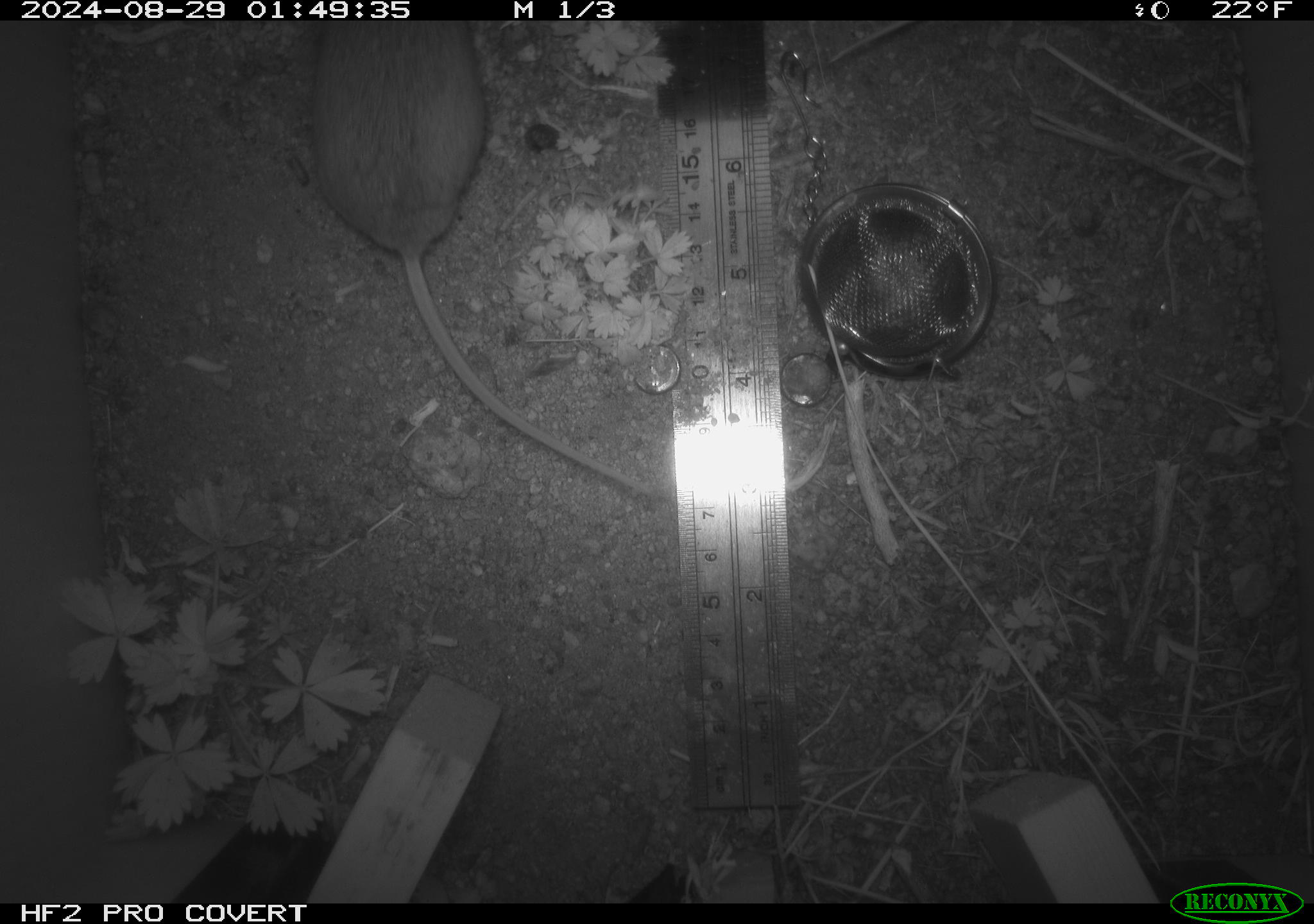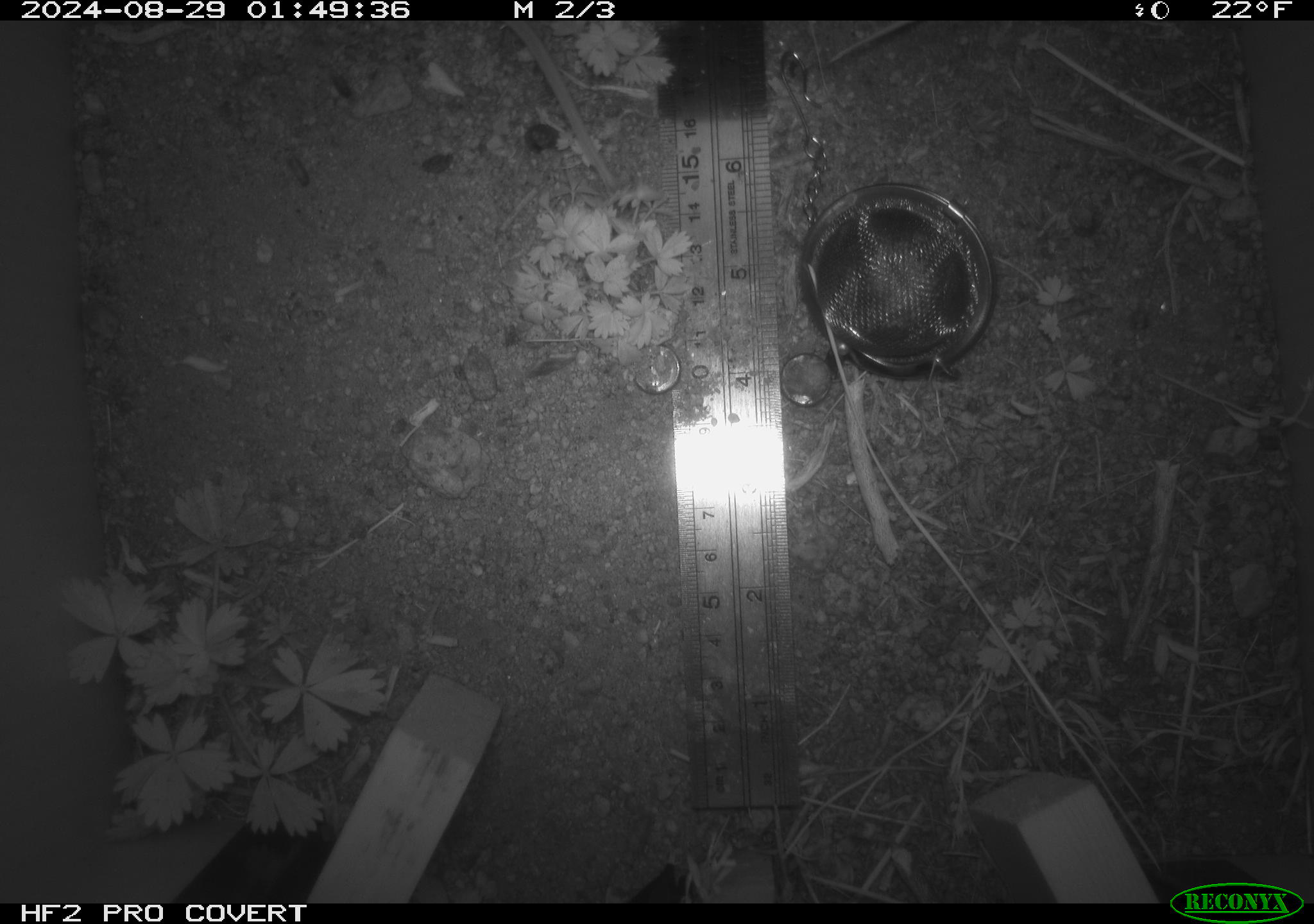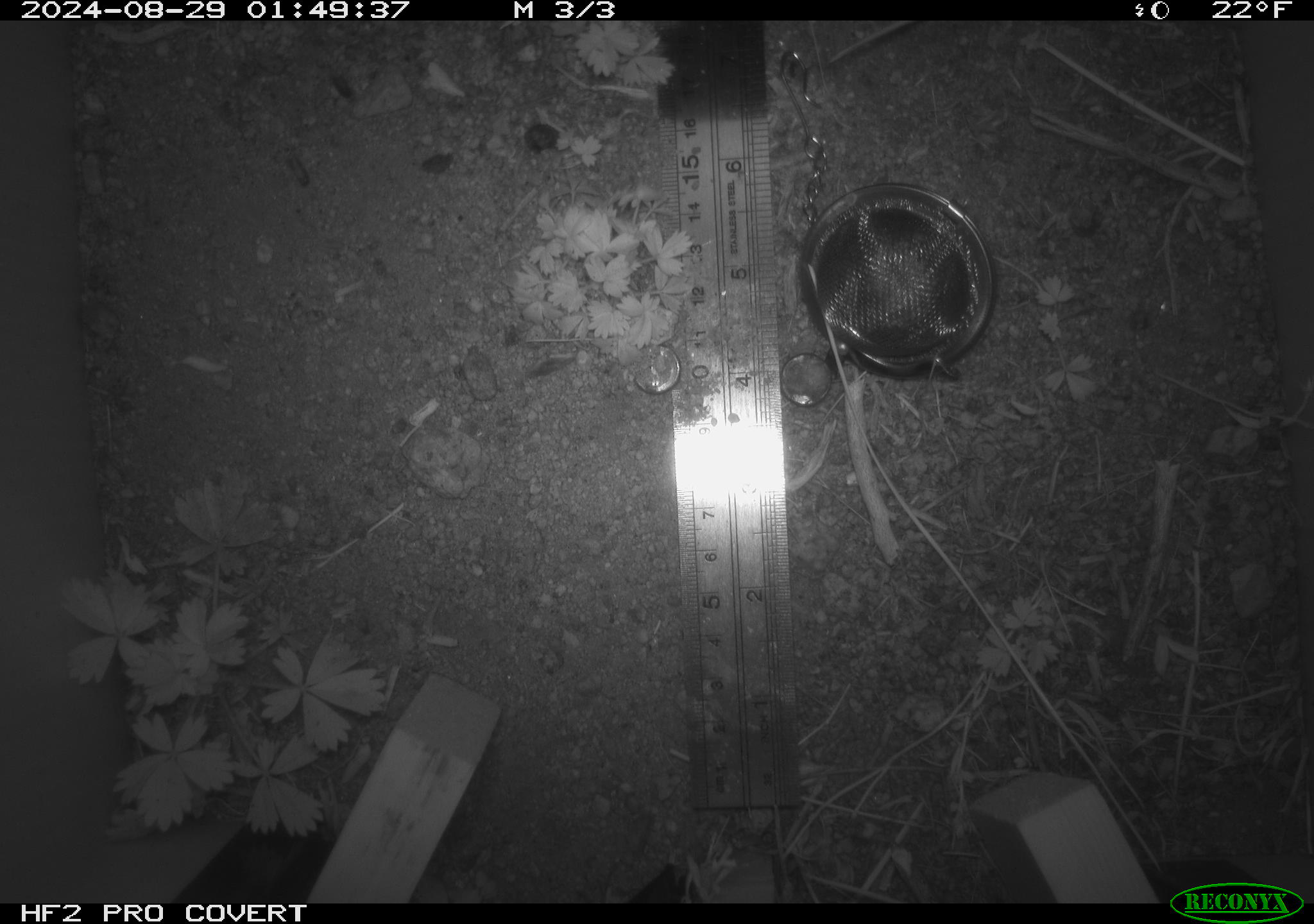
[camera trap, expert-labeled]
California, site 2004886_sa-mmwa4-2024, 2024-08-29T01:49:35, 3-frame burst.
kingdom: Animalia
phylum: Chordata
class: Mammalia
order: Rodentia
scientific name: Rodentia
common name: mouse species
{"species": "mouse species (Rodentia)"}